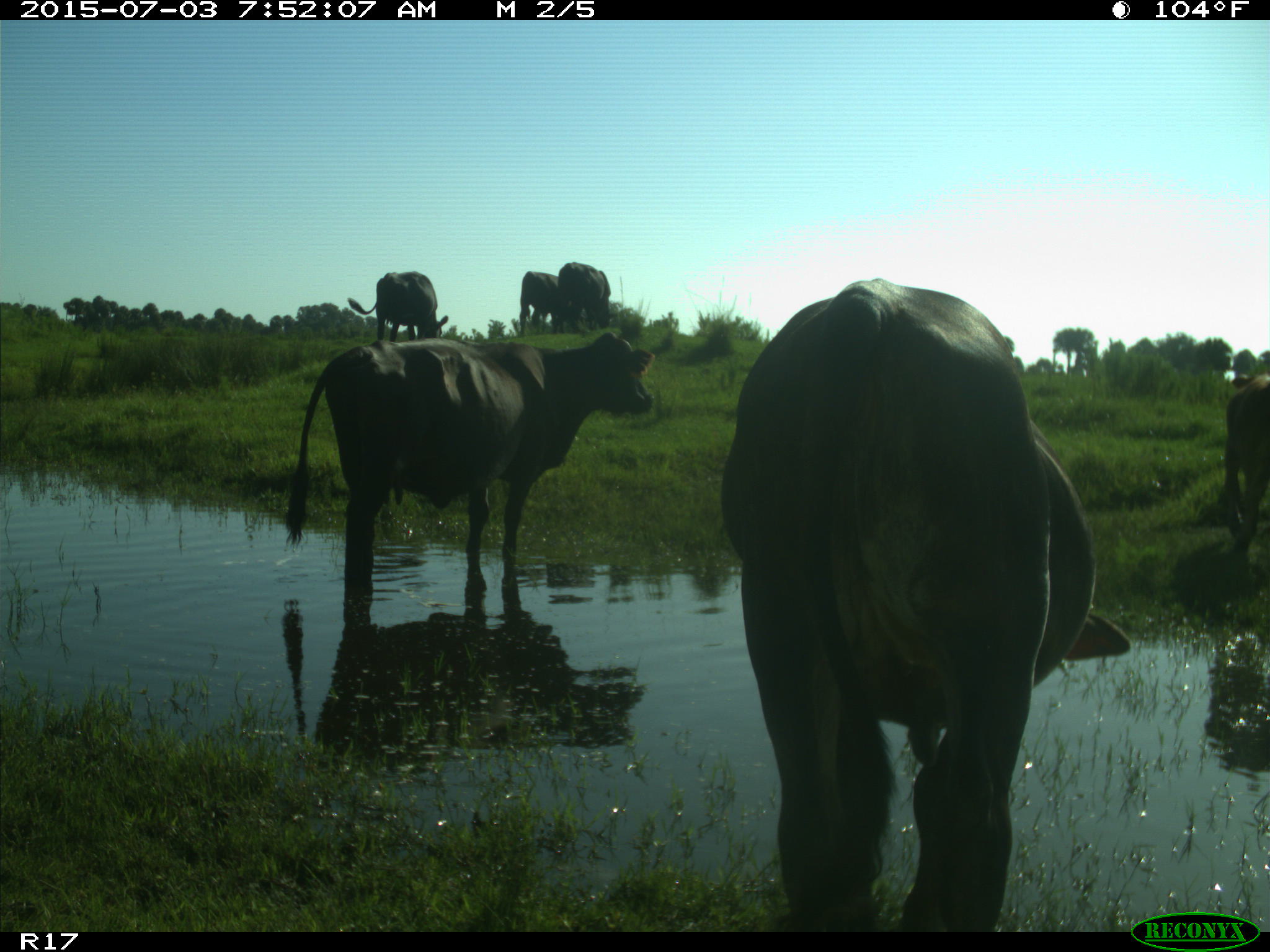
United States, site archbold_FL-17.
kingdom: Animalia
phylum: Chordata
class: Mammalia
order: Artiodactyla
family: Bovidae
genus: Bos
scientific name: Bos taurus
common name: domestic cow